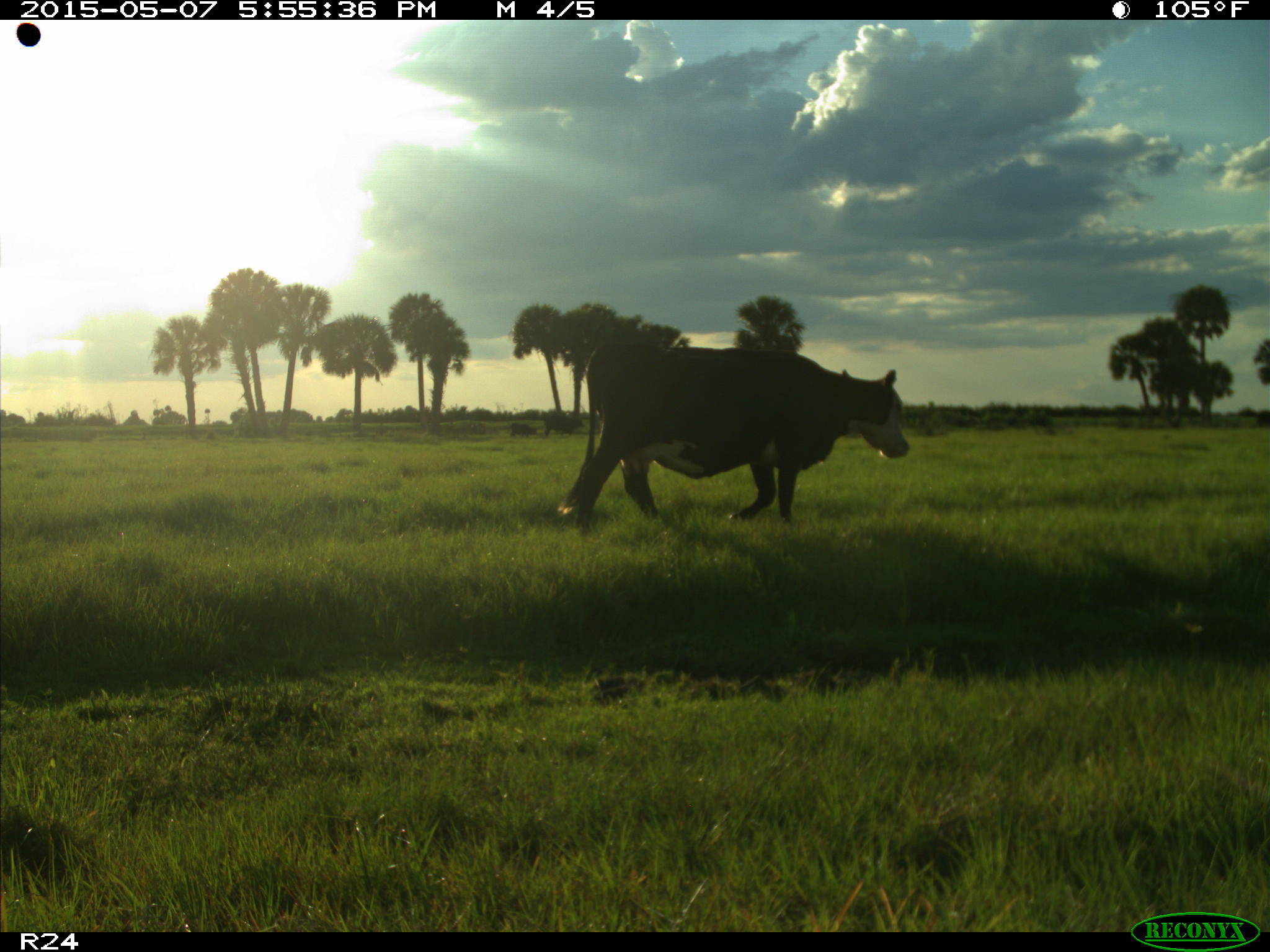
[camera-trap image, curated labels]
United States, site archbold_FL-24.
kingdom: Animalia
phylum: Chordata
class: Mammalia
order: Artiodactyla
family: Bovidae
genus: Bos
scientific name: Bos taurus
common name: domestic cow